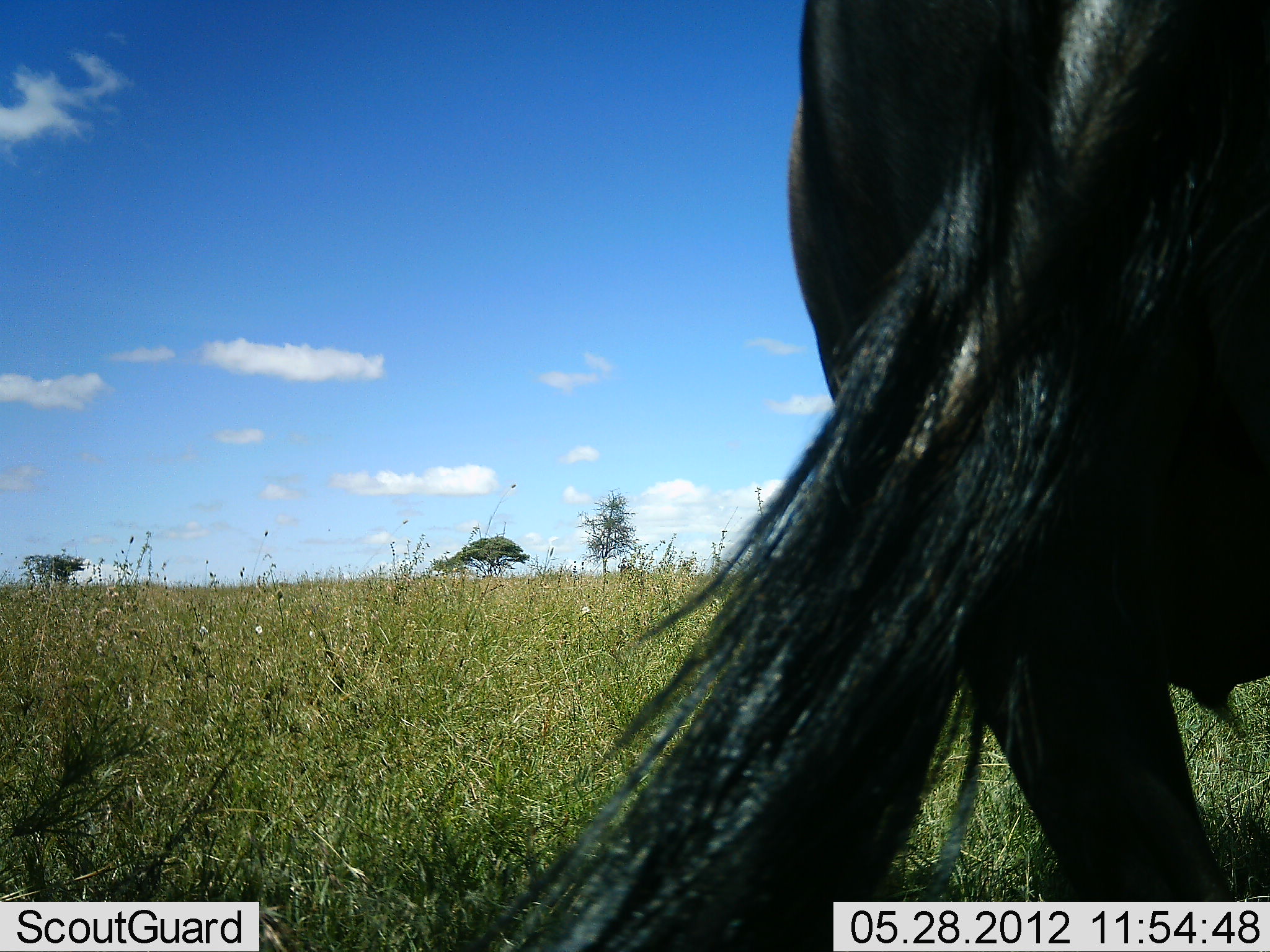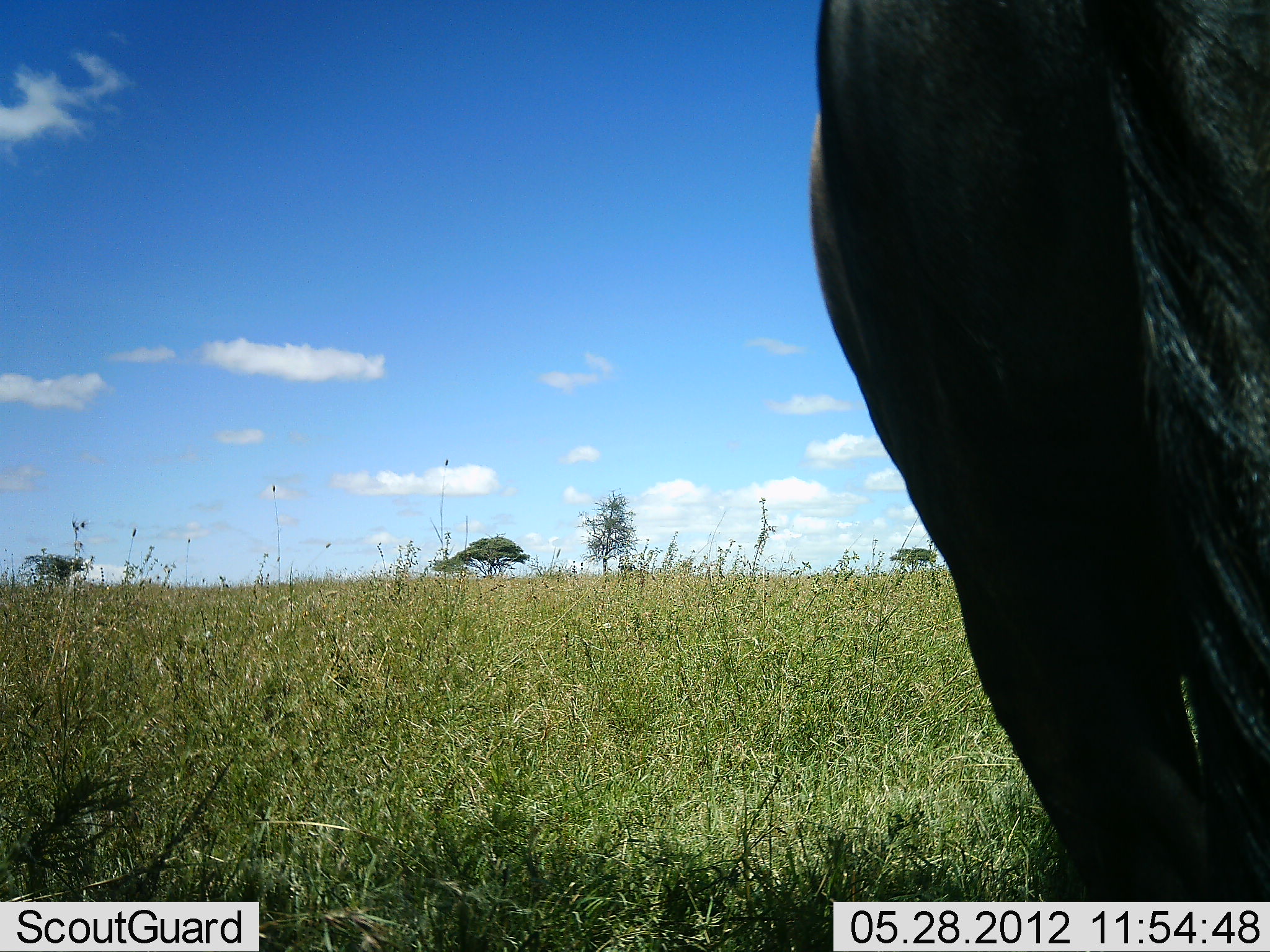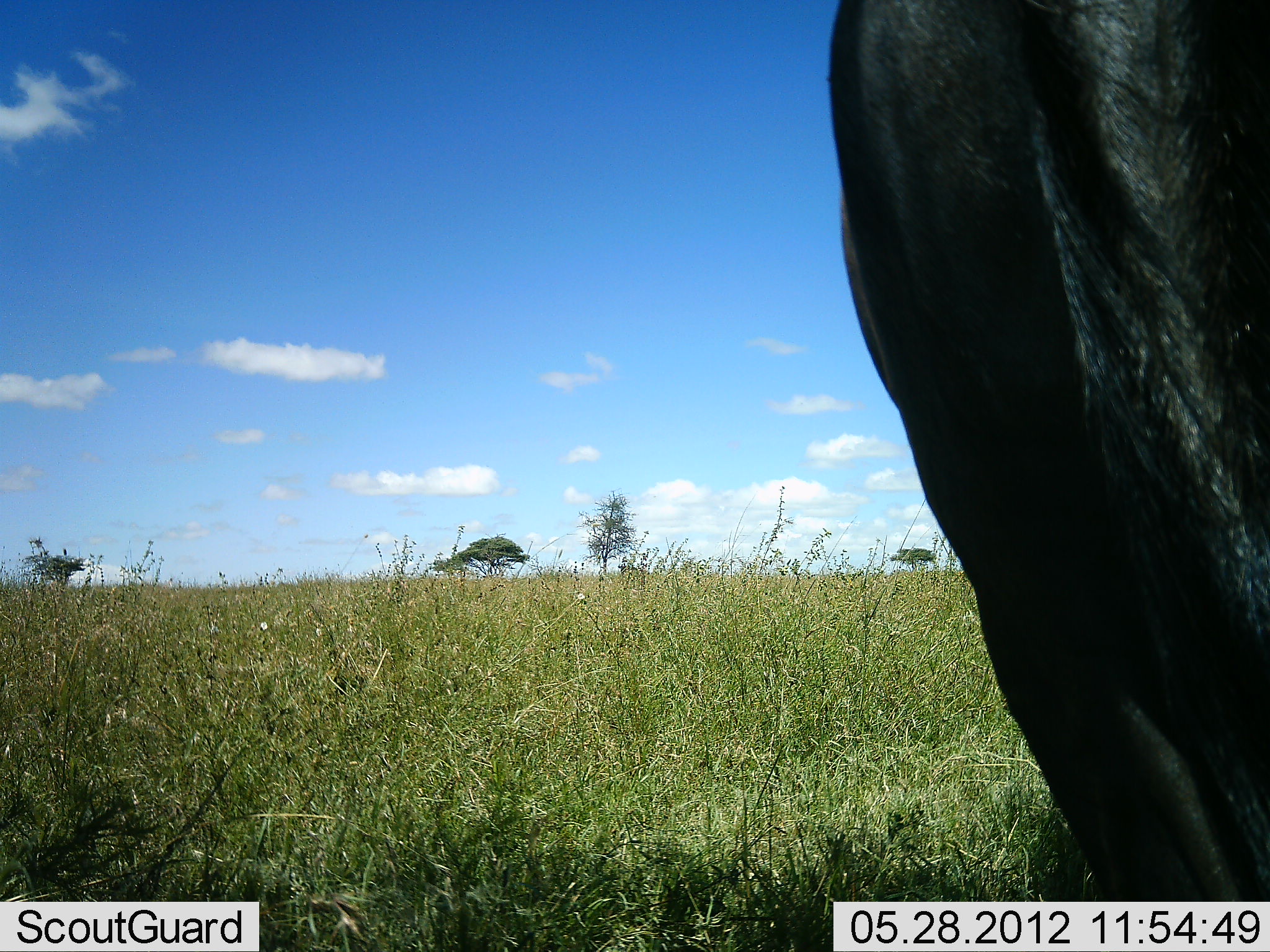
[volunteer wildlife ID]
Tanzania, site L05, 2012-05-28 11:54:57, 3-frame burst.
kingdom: Animalia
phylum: Chordata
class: Mammalia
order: Artiodactyla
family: Bovidae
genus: Connochaetes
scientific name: Connochaetes taurinus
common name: blue wildebeest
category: wildebeest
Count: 1.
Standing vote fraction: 100%.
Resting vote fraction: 0%.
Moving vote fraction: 0%.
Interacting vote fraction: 0%.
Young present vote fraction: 0%.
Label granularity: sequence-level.